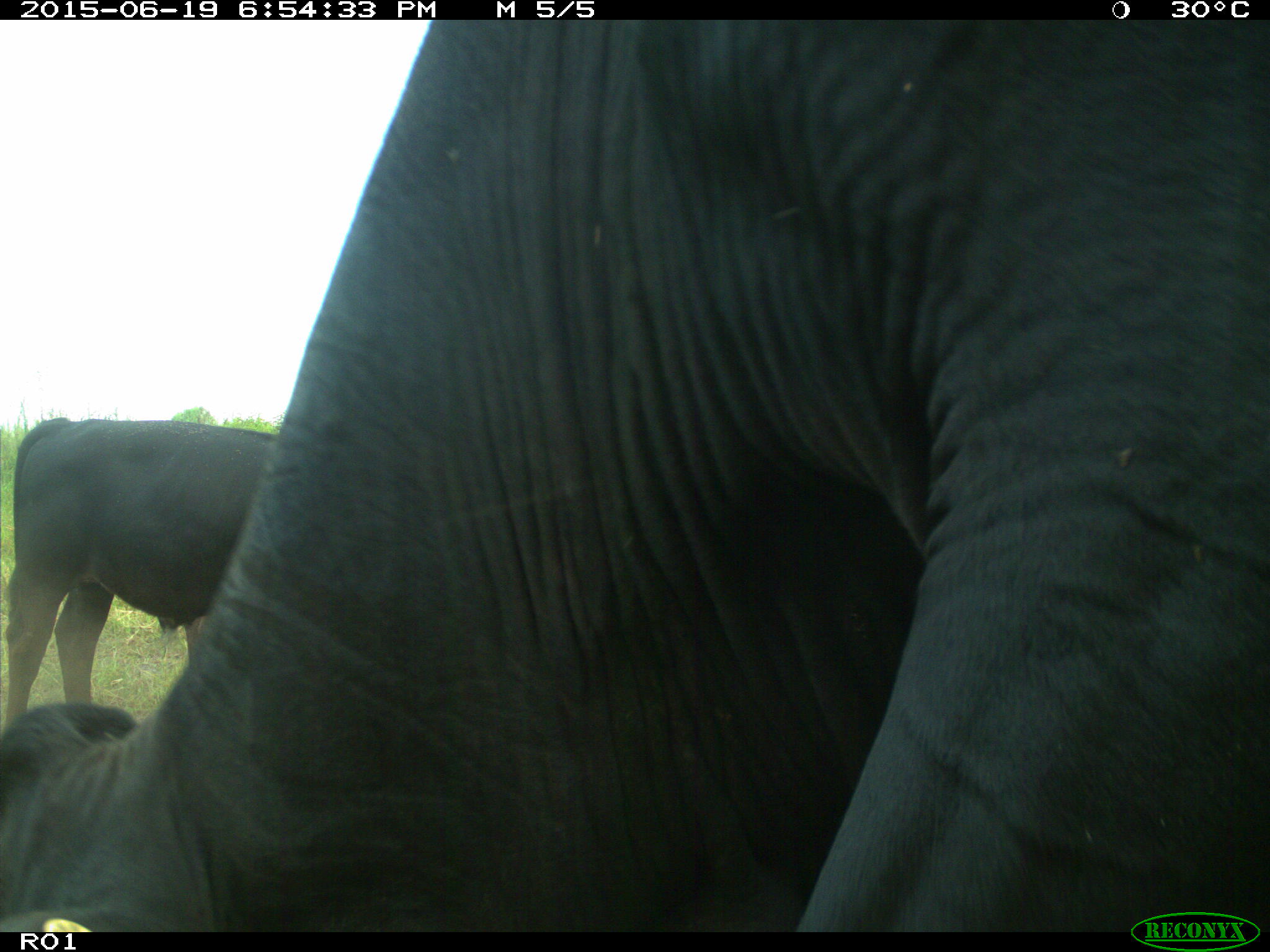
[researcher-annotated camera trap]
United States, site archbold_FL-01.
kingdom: Animalia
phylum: Chordata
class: Mammalia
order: Artiodactyla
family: Bovidae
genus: Bos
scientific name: Bos taurus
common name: domestic cow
Bos taurus (domestic cow).